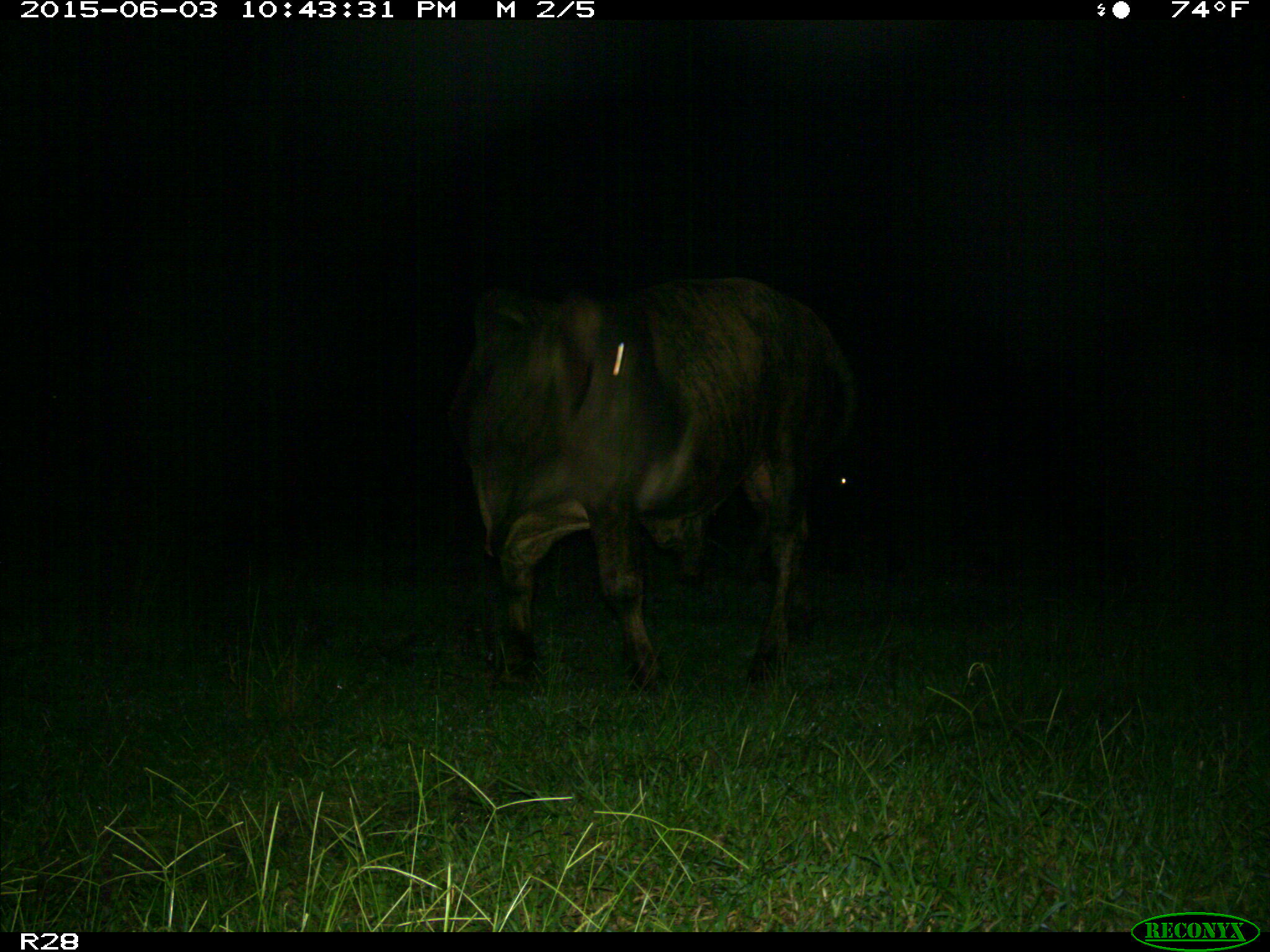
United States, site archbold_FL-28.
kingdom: Animalia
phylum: Chordata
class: Mammalia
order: Artiodactyla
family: Bovidae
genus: Bos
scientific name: Bos taurus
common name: domestic cow